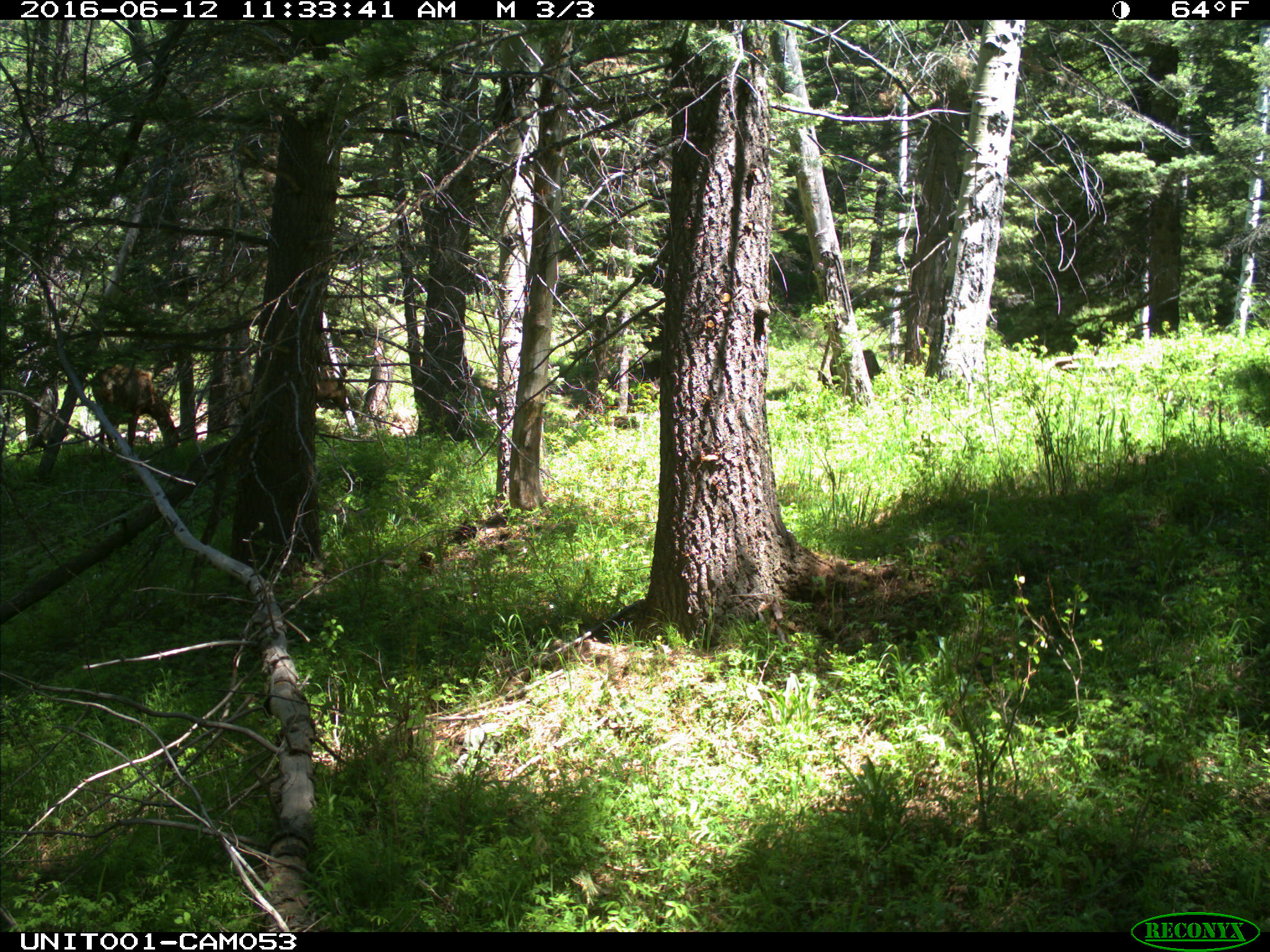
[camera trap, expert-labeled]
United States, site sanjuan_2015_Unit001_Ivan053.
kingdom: Animalia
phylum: Chordata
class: Mammalia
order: Artiodactyla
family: Cervidae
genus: Cervus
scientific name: Cervus elaphus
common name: red deer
Cervus elaphus (red deer).